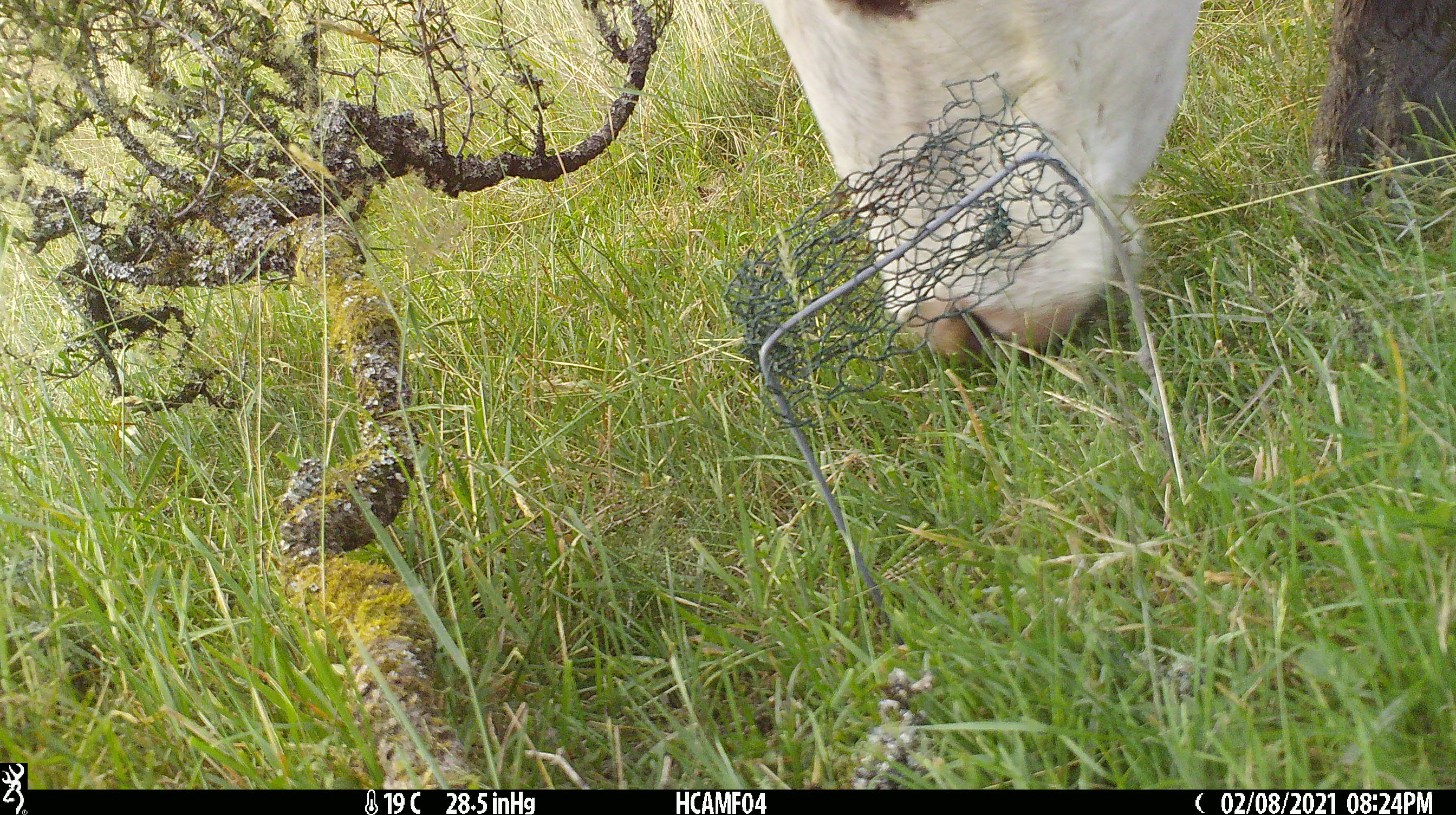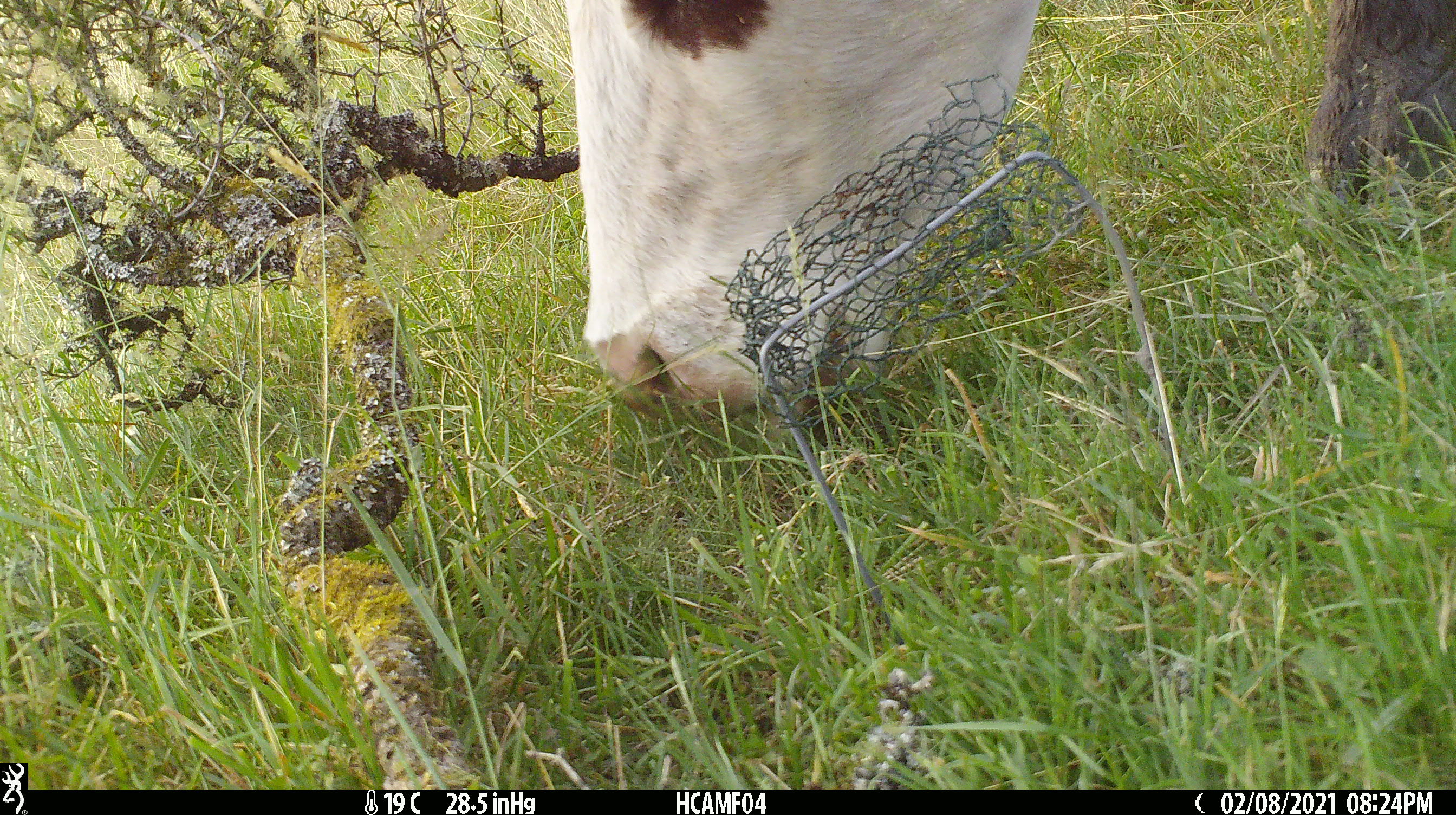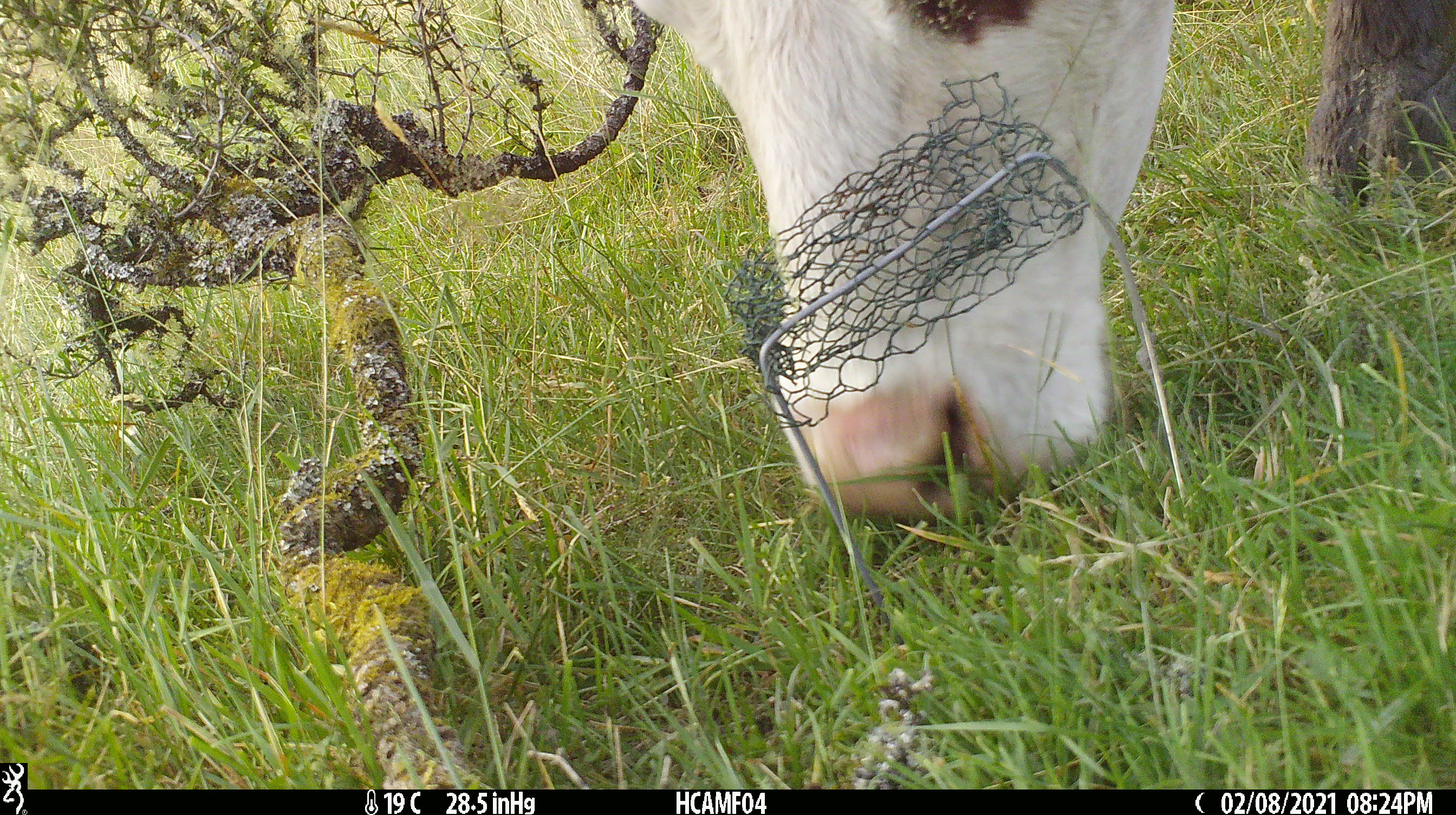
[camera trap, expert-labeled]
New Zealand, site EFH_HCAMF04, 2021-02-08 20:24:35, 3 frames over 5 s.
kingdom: Animalia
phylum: Chordata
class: Mammalia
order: Artiodactyla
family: Bovidae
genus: Bos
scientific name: Bos taurus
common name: domestic cow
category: cow